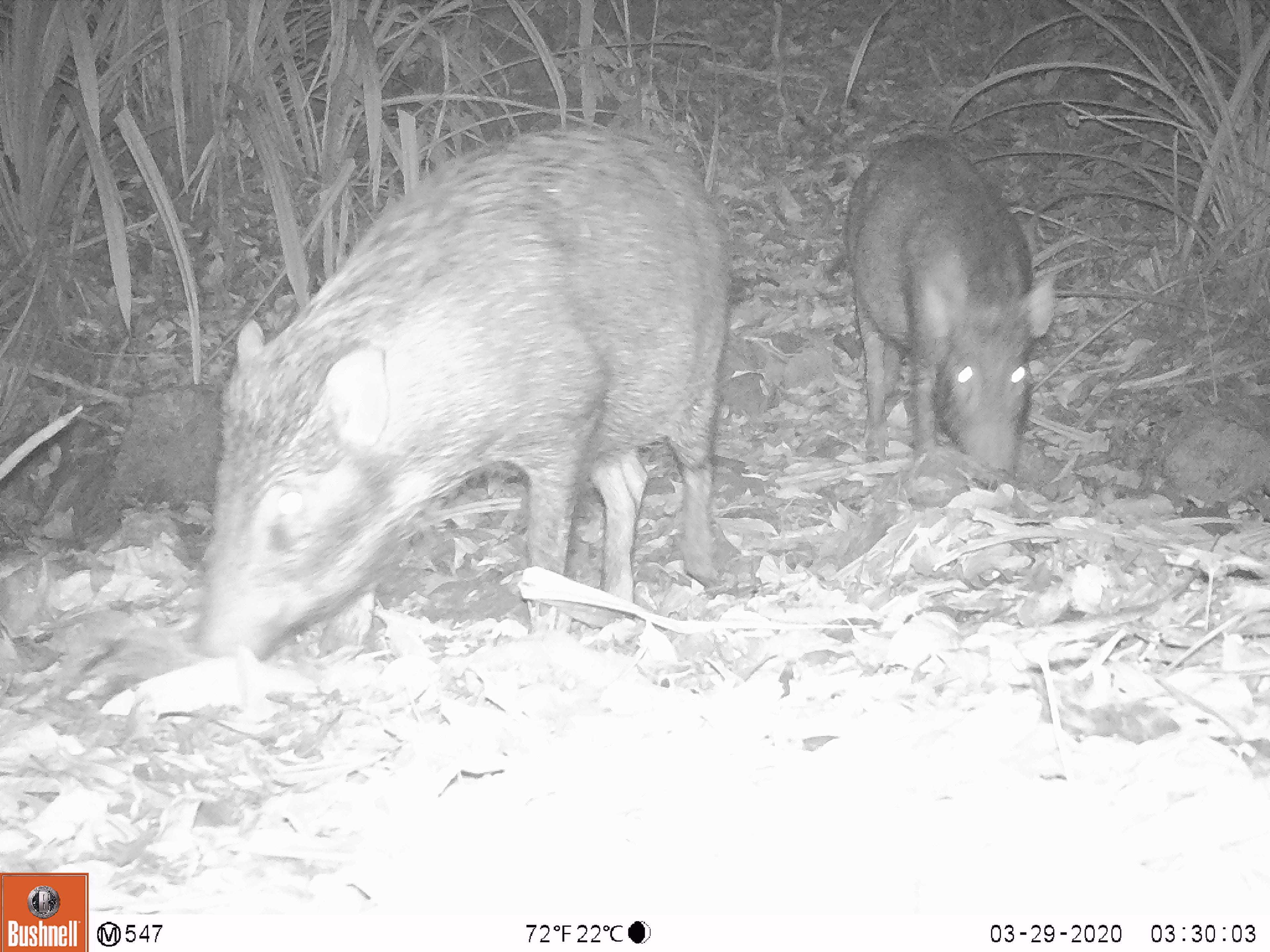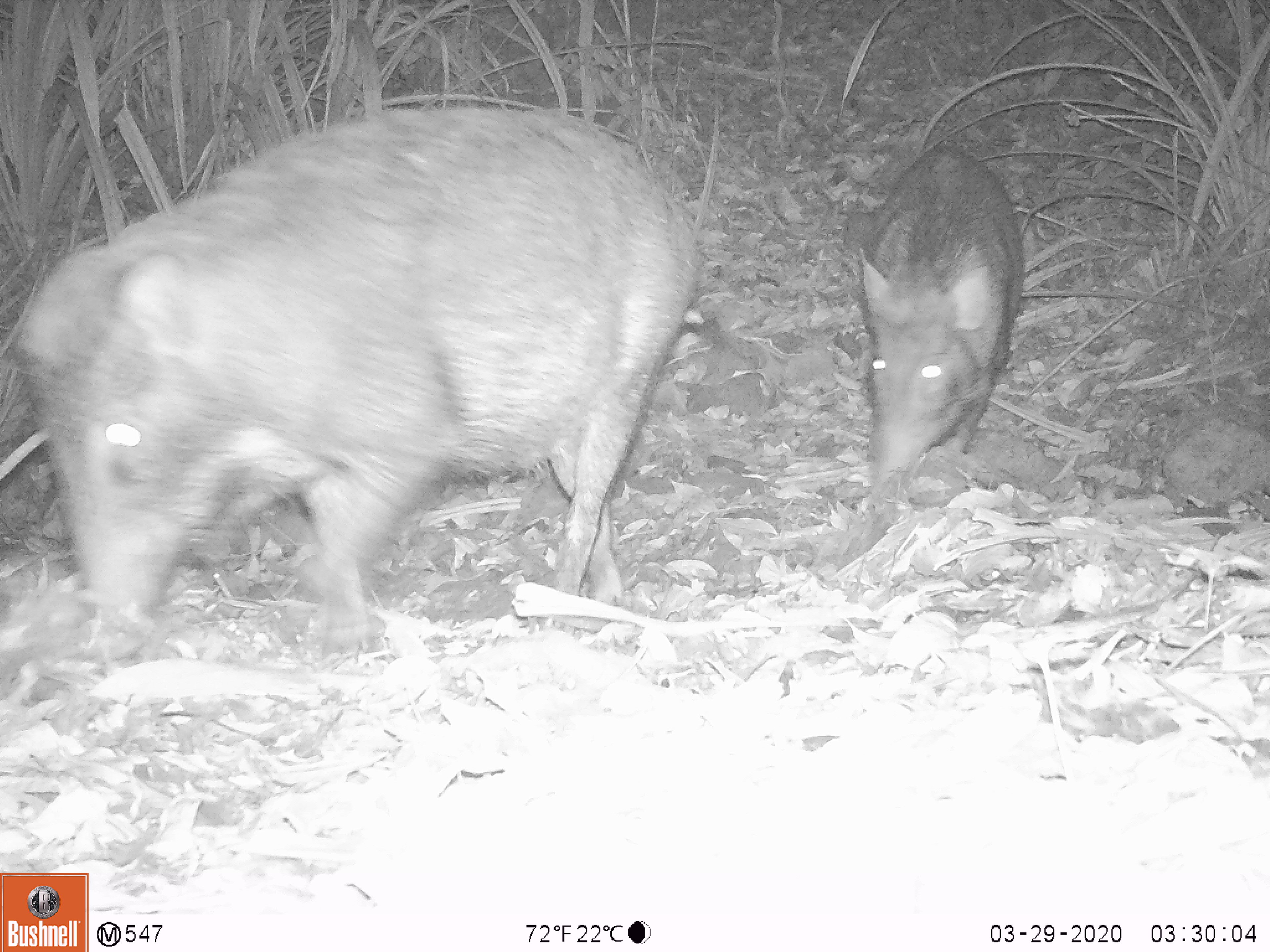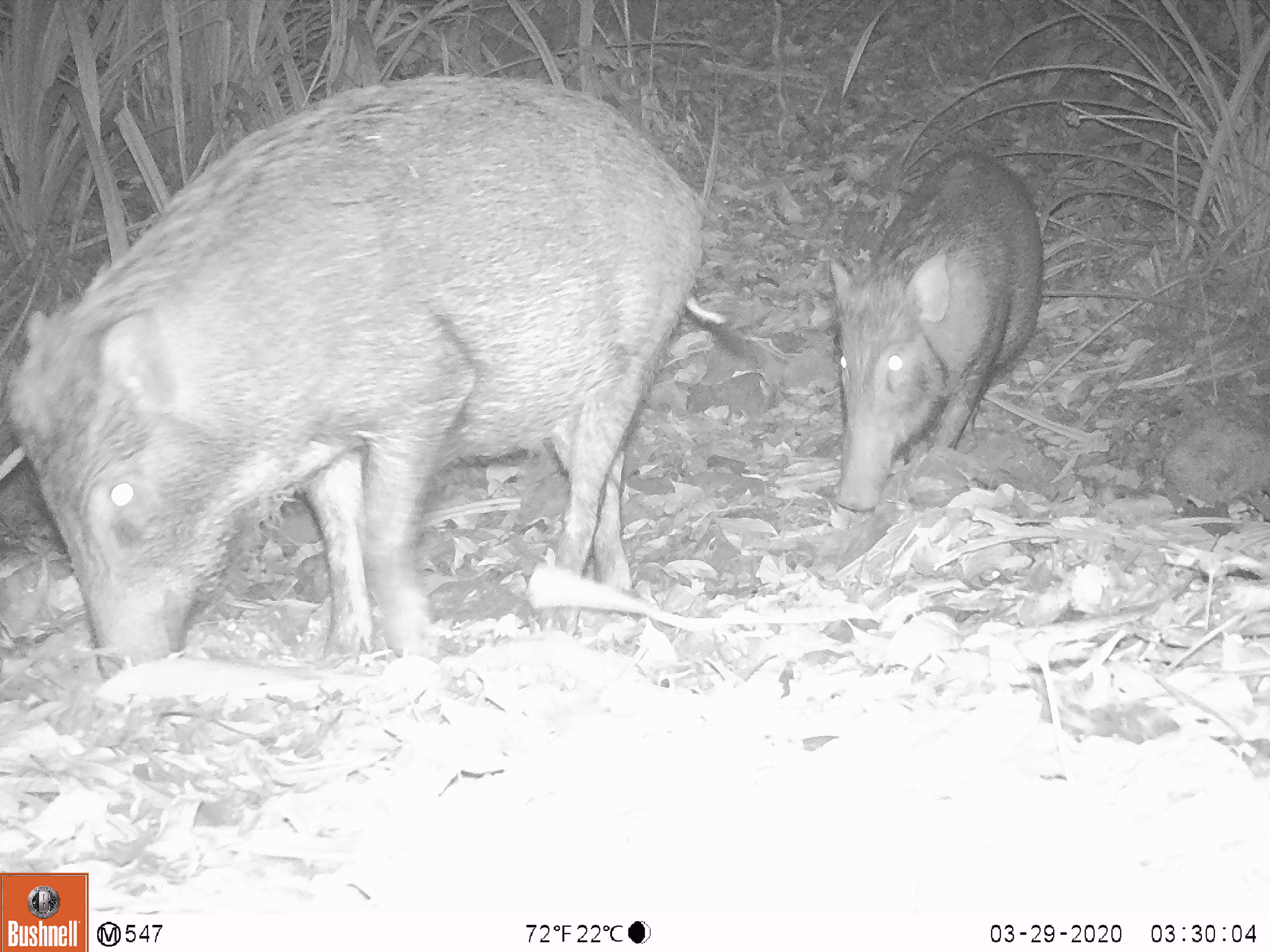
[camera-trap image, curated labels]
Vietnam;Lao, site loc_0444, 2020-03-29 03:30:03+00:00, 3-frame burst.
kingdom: Animalia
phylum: Chordata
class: Mammalia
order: Artiodactyla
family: Suidae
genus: Sus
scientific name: Sus scrofa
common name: eurasian wild pig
Eurasian wild pig (Sus scrofa). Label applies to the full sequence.